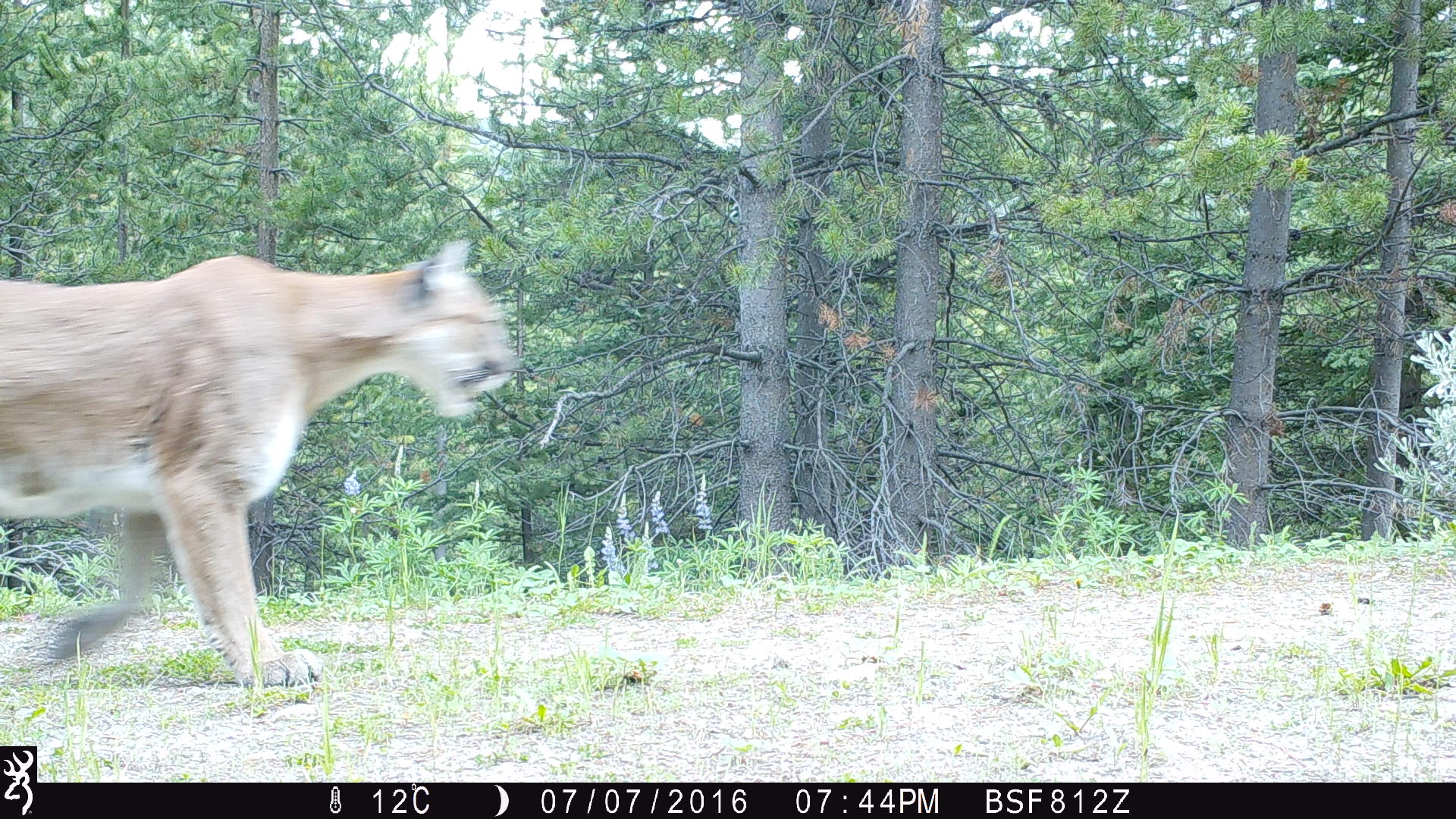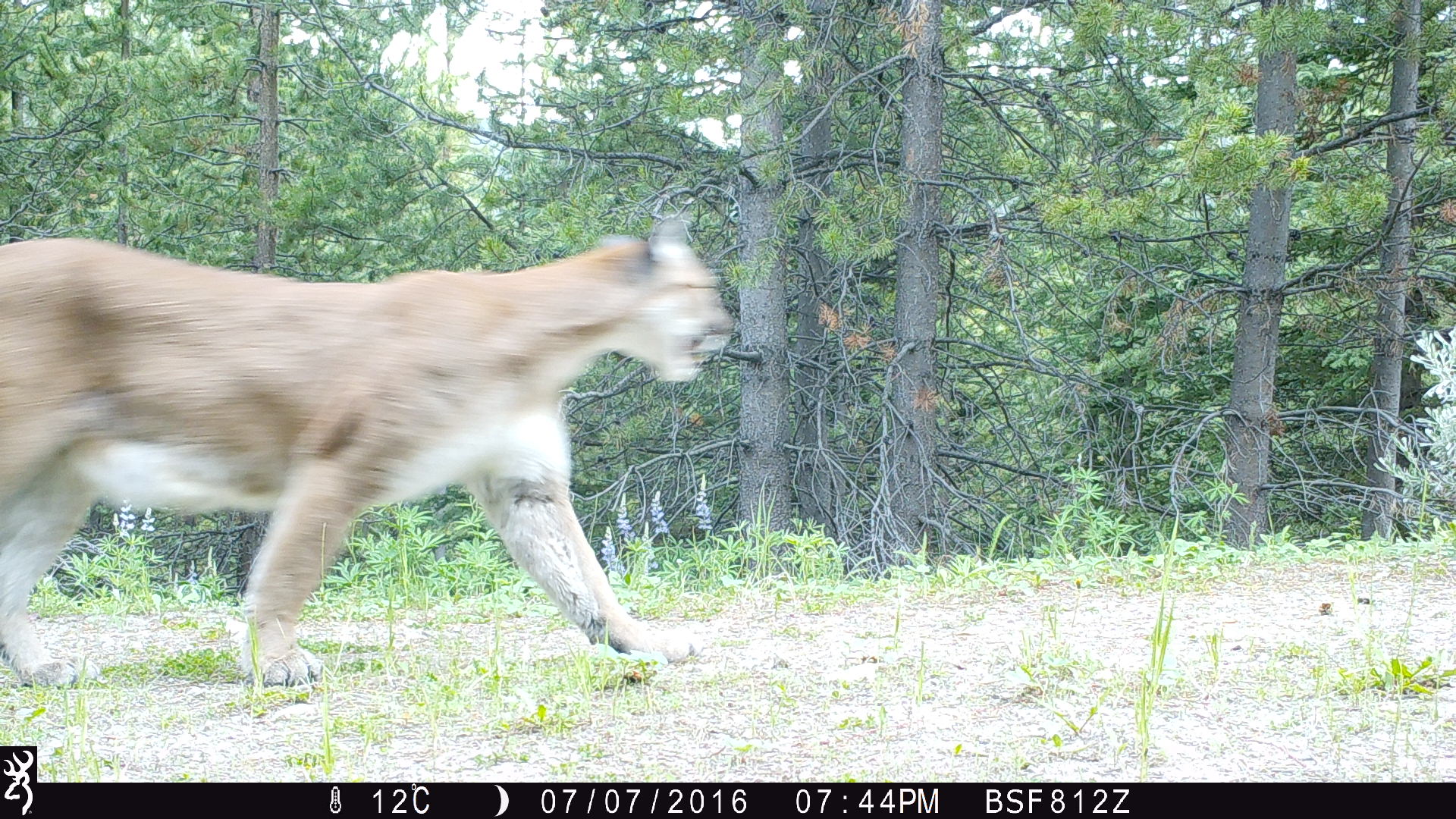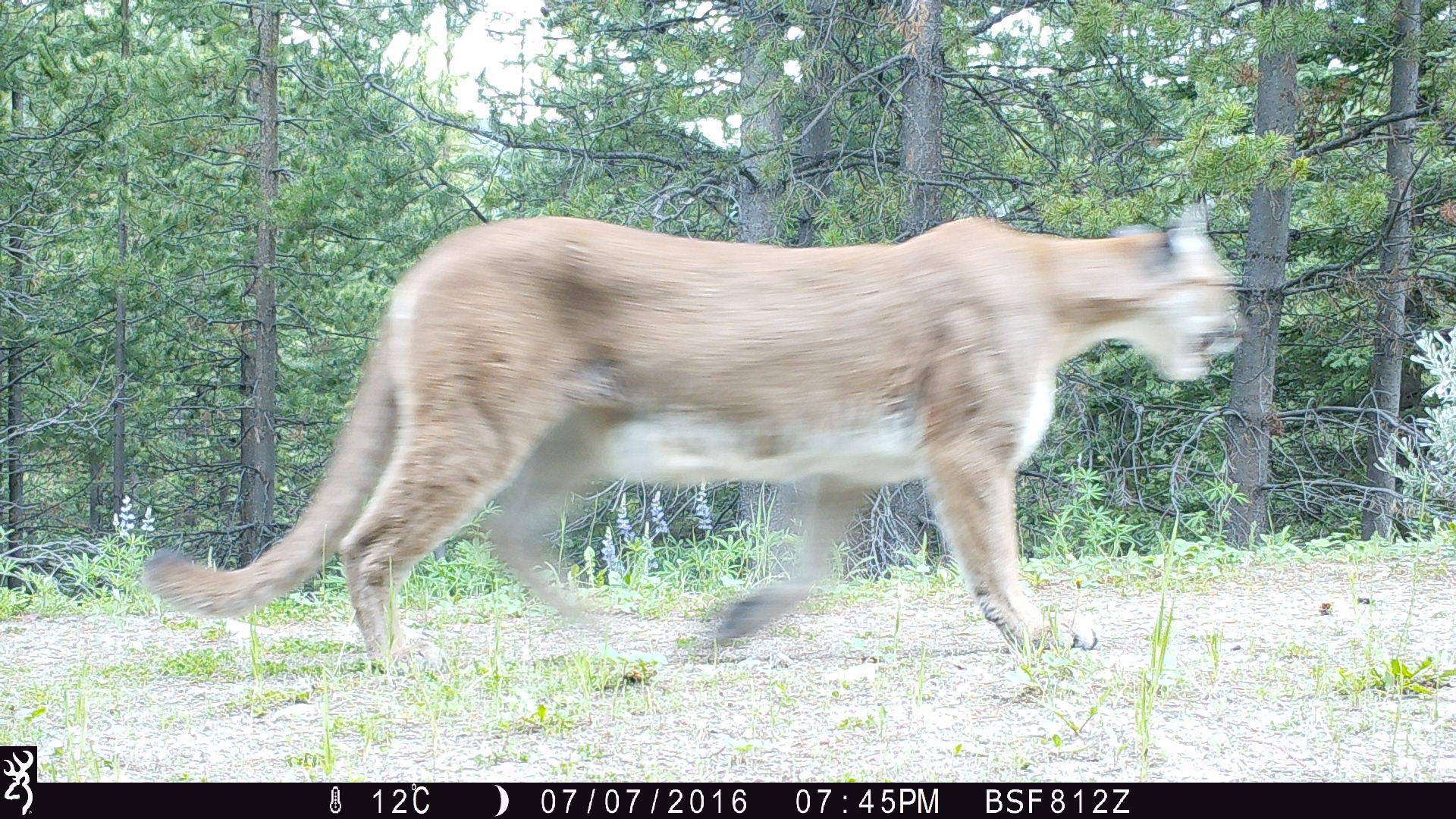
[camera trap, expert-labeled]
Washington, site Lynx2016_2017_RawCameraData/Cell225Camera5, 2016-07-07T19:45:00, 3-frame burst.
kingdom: Animalia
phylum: Chordata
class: Mammalia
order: Carnivora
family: Felidae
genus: Puma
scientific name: Puma concolor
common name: mountain lion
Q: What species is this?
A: Puma concolor (mountain lion).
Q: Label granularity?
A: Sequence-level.